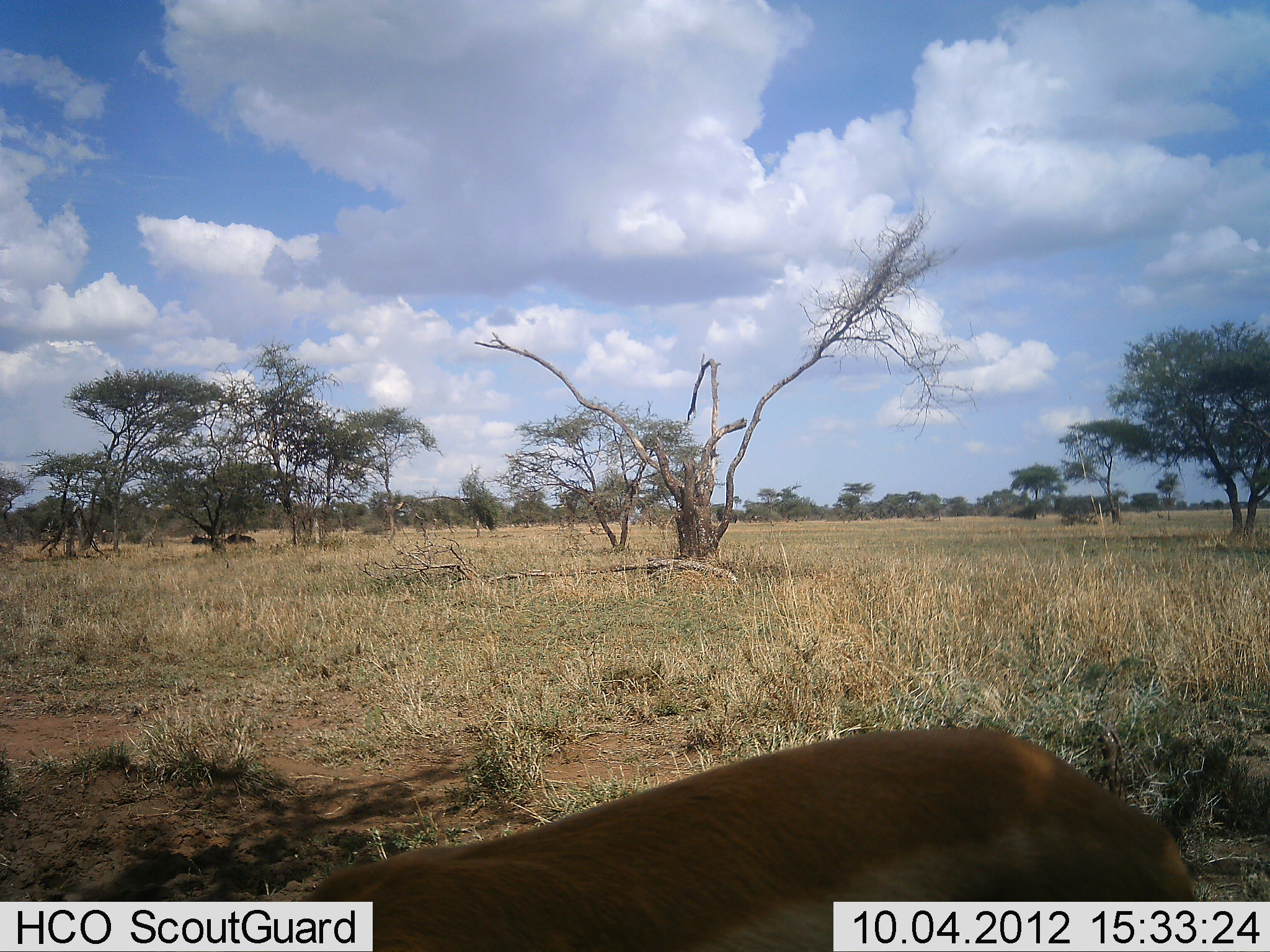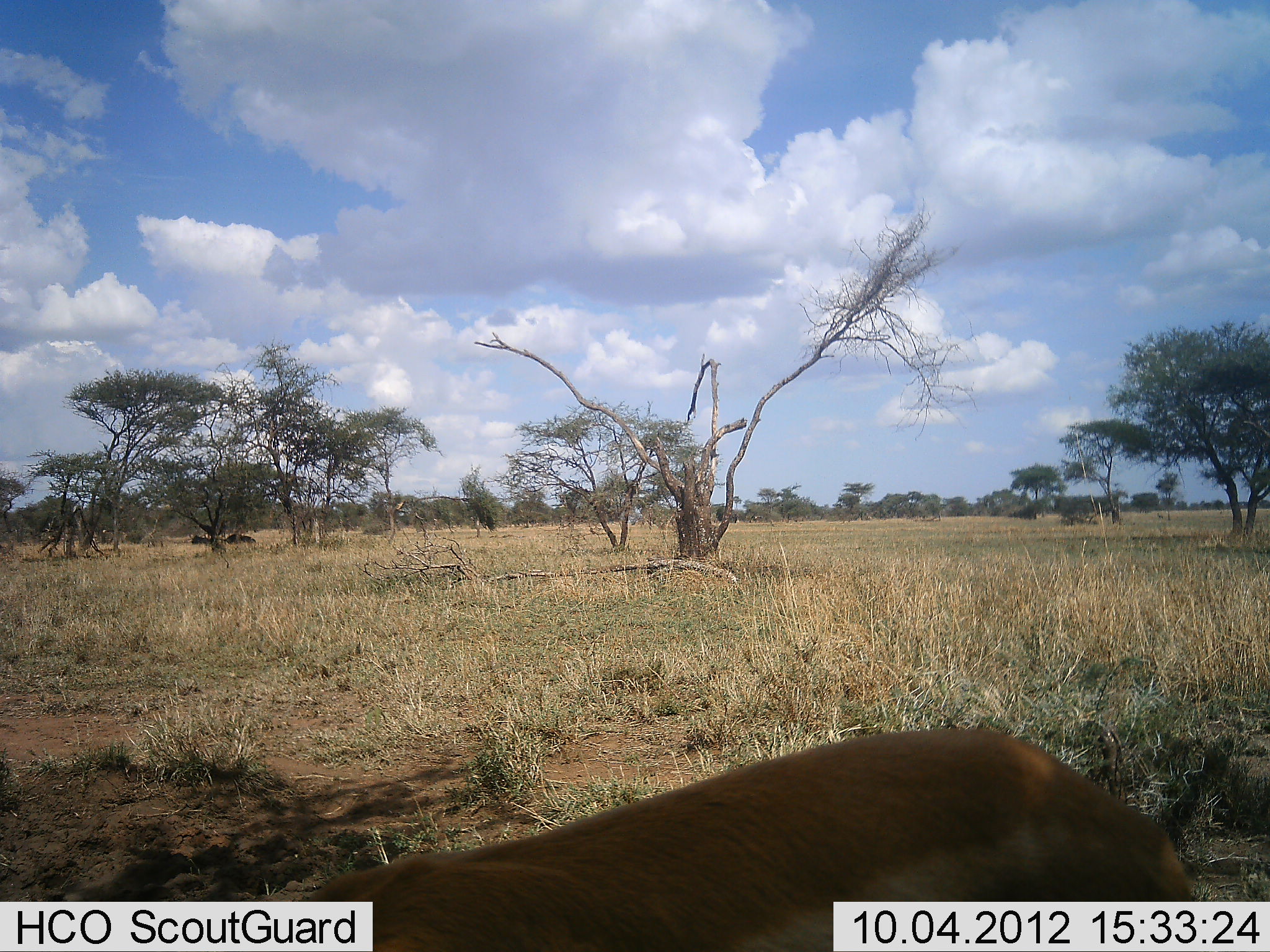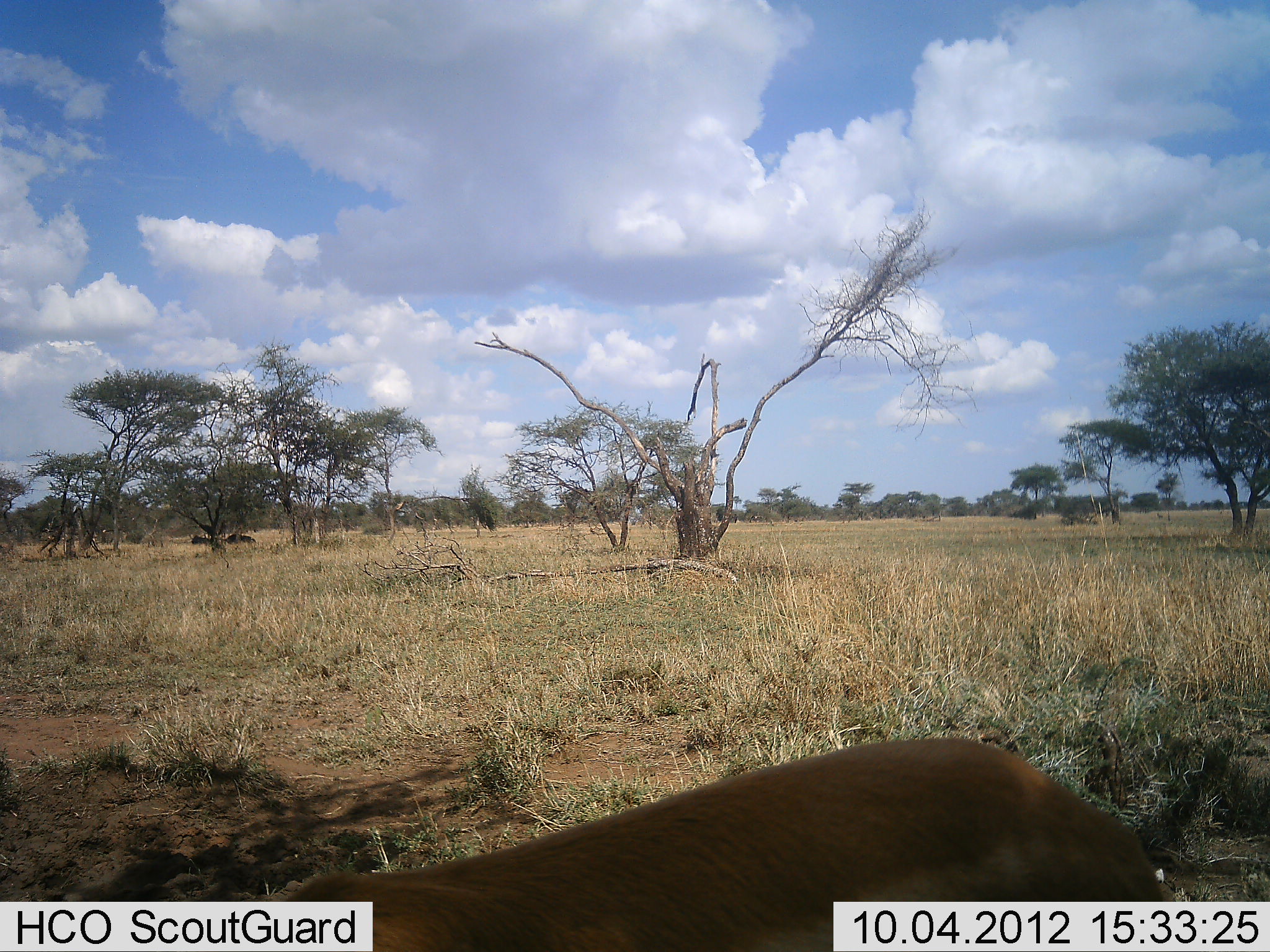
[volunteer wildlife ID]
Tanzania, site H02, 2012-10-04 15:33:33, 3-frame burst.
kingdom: Animalia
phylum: Chordata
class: Mammalia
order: Artiodactyla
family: Bovidae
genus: Eudorcas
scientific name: Eudorcas thomsonii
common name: thomson's gazelle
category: gazellethomsons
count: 1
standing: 71%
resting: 0%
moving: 0%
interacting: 0%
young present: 0%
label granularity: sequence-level